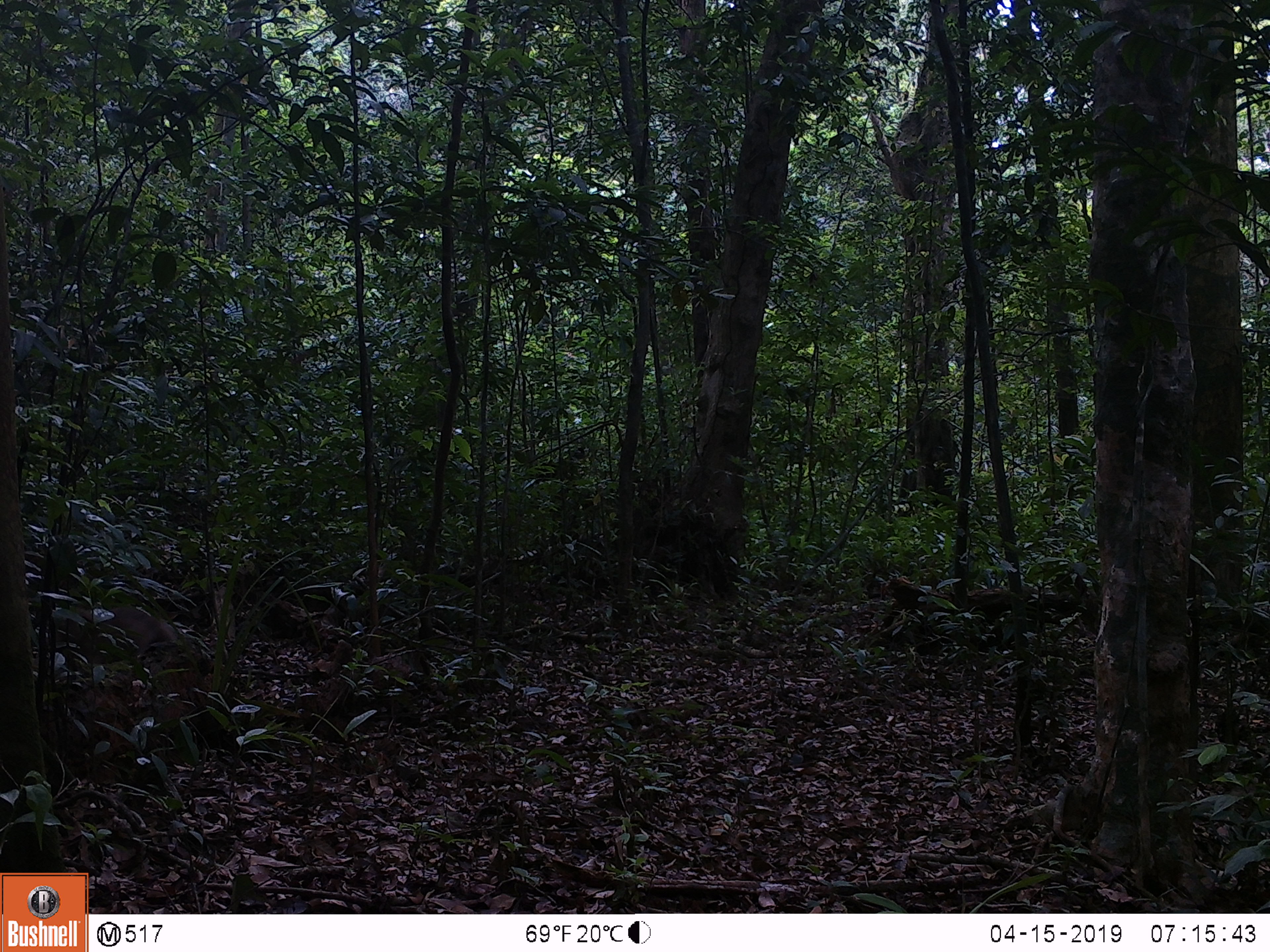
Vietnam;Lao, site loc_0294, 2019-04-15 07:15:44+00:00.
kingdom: Animalia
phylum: Chordata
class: Mammalia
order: Primates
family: Cercopithecidae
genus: Macaca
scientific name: Macaca nemestrina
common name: pig-tailed macaque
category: pig tailed macaque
Pig tailed macaque (pig-tailed macaque) (Macaca nemestrina). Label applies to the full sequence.